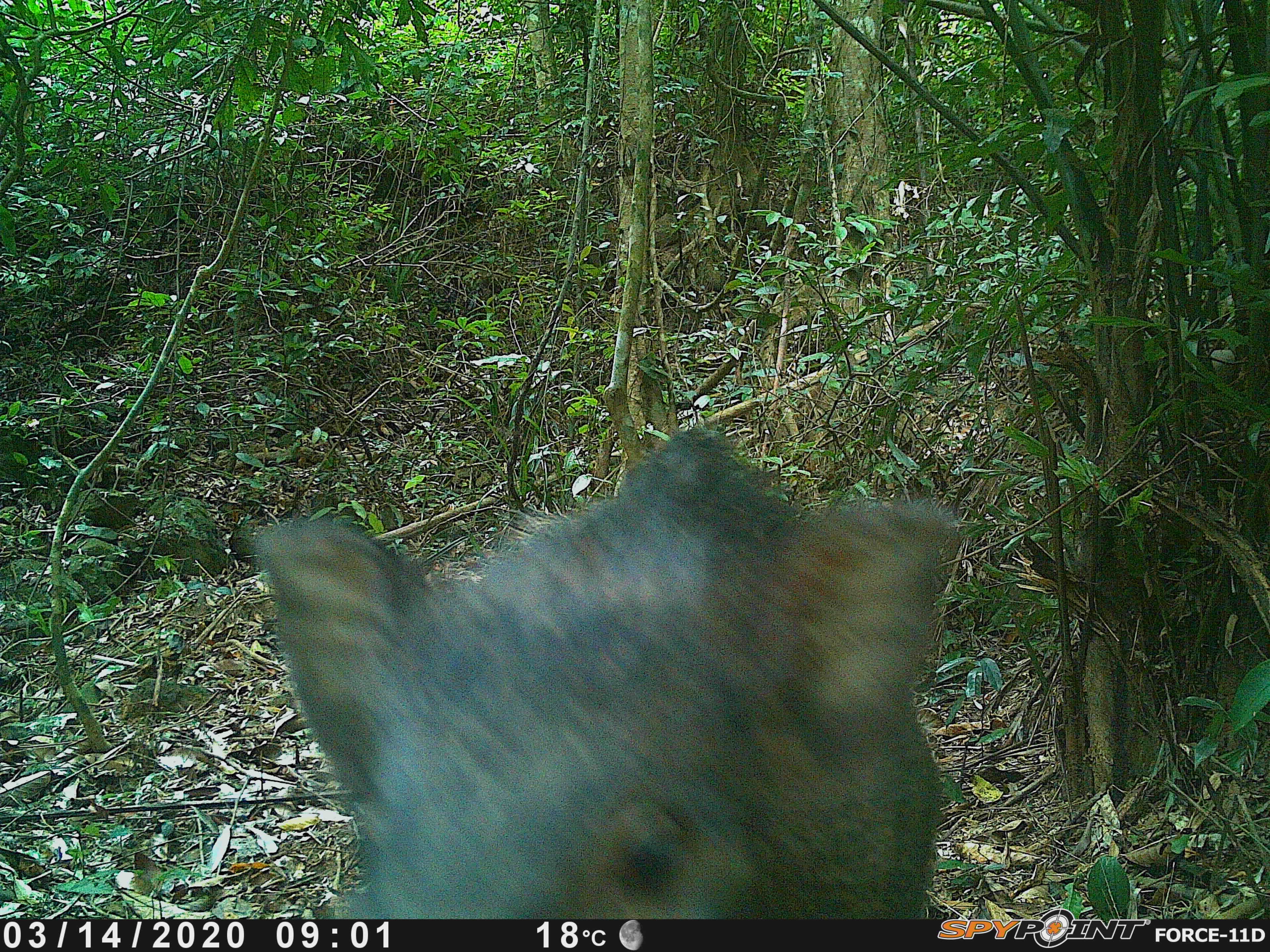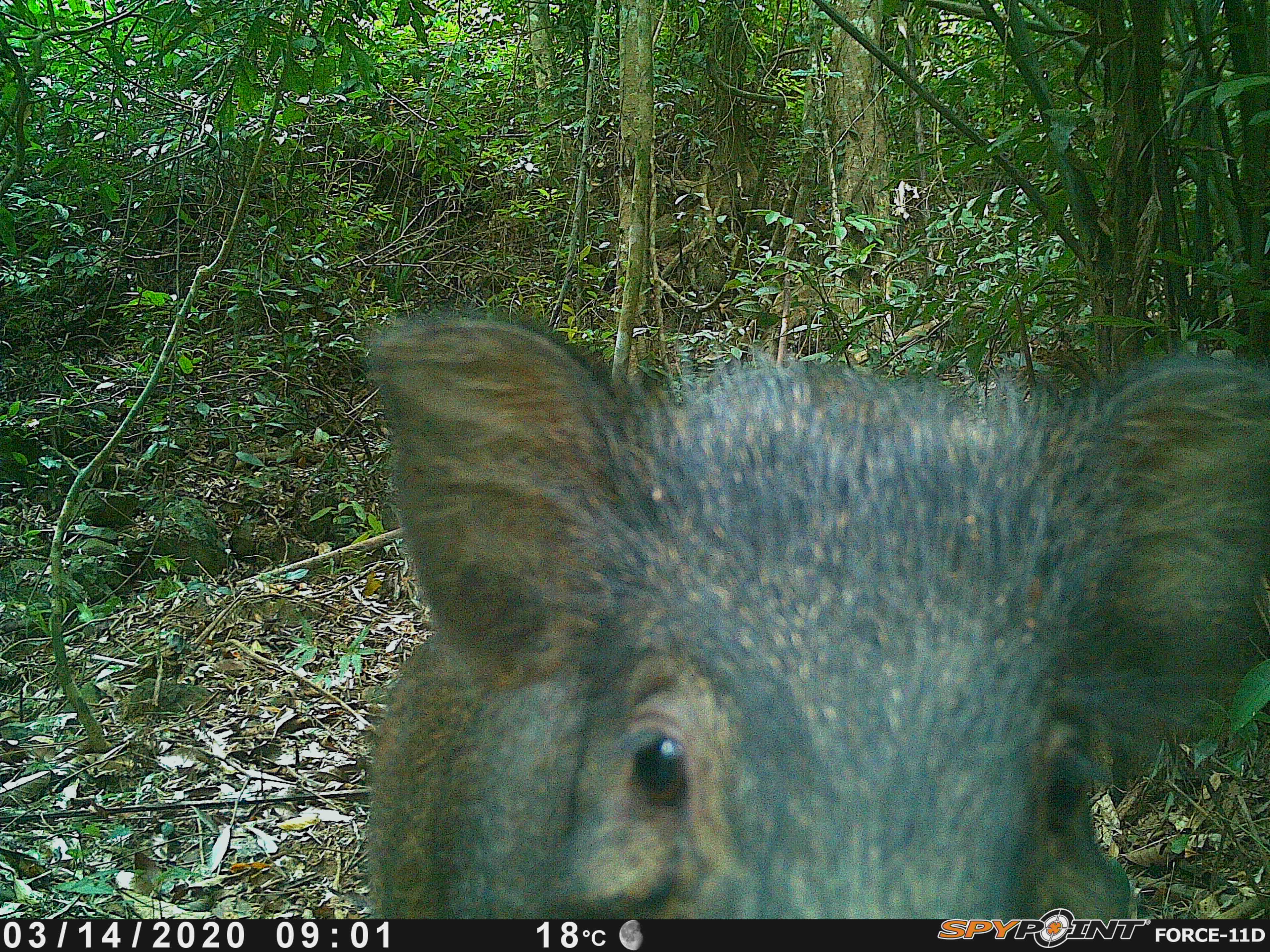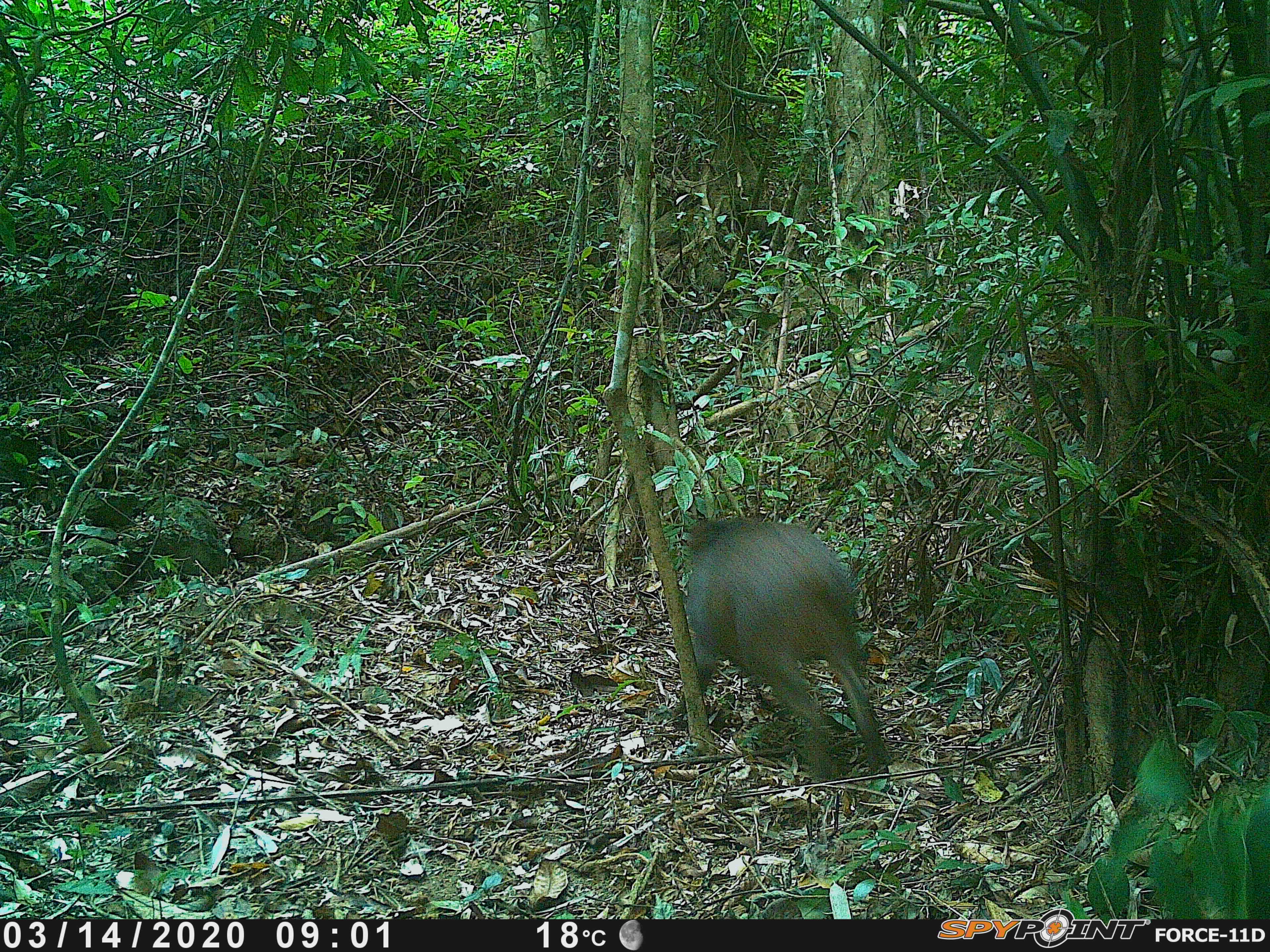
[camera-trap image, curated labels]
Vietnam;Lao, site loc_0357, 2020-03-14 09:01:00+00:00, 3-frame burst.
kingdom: Animalia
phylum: Chordata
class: Mammalia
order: Artiodactyla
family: Suidae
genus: Sus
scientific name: Sus scrofa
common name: eurasian wild pig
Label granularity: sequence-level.